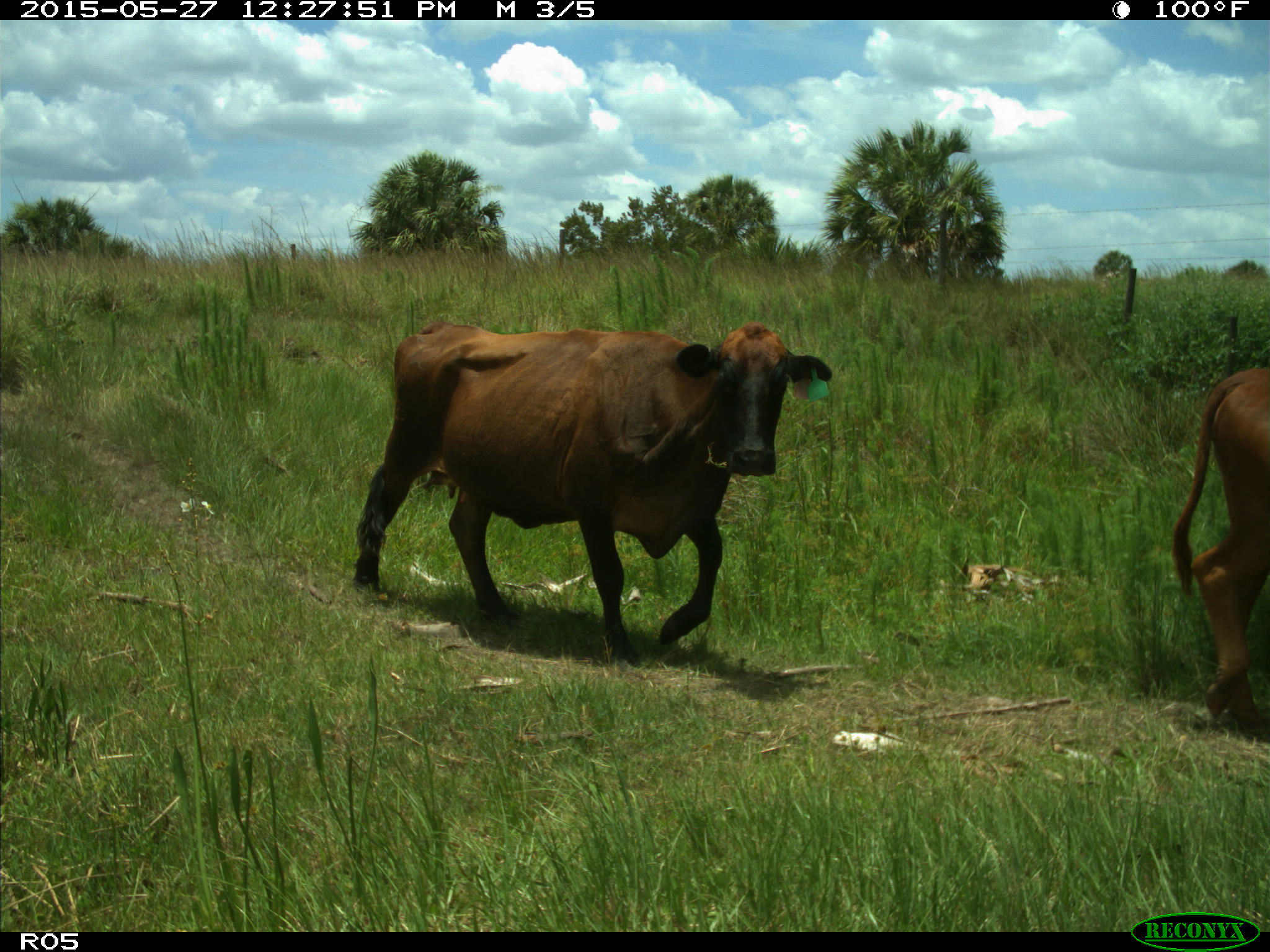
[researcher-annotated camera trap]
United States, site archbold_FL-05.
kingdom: Animalia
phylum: Chordata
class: Mammalia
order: Artiodactyla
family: Bovidae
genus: Bos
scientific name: Bos taurus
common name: domestic cow